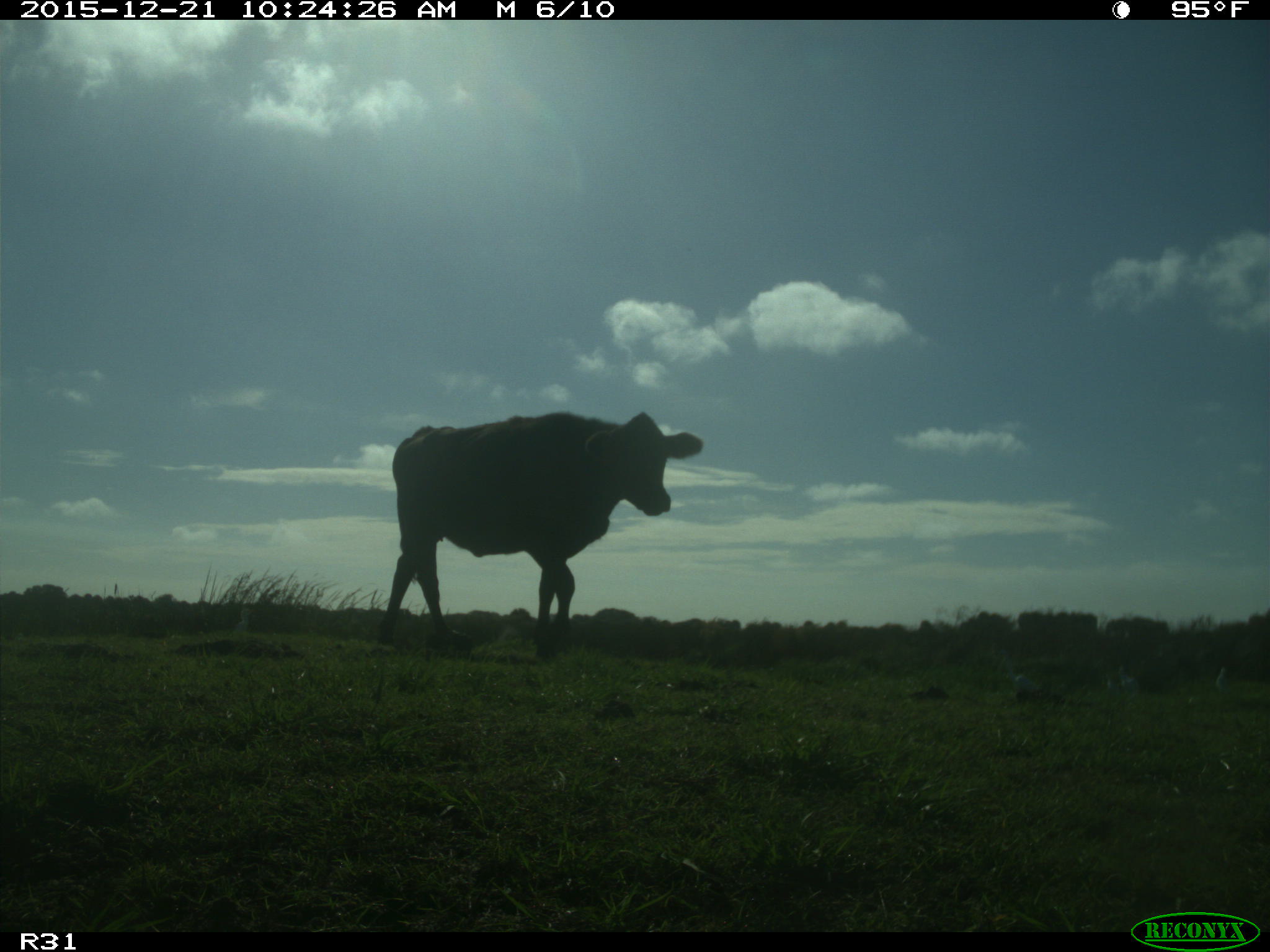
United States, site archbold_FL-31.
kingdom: Animalia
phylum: Chordata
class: Mammalia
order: Artiodactyla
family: Bovidae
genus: Bos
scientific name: Bos taurus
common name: domestic cow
Bos taurus (domestic cow).